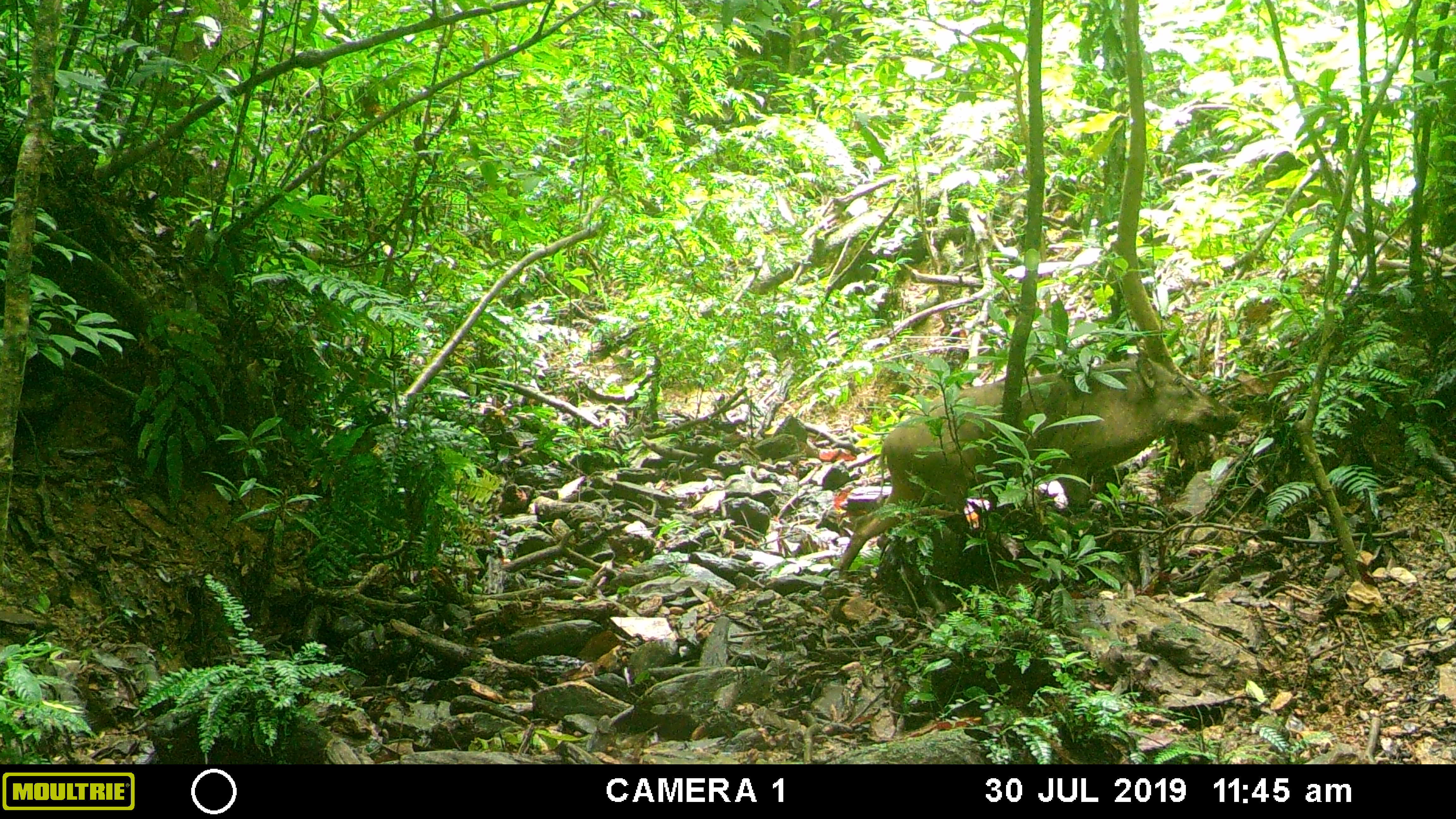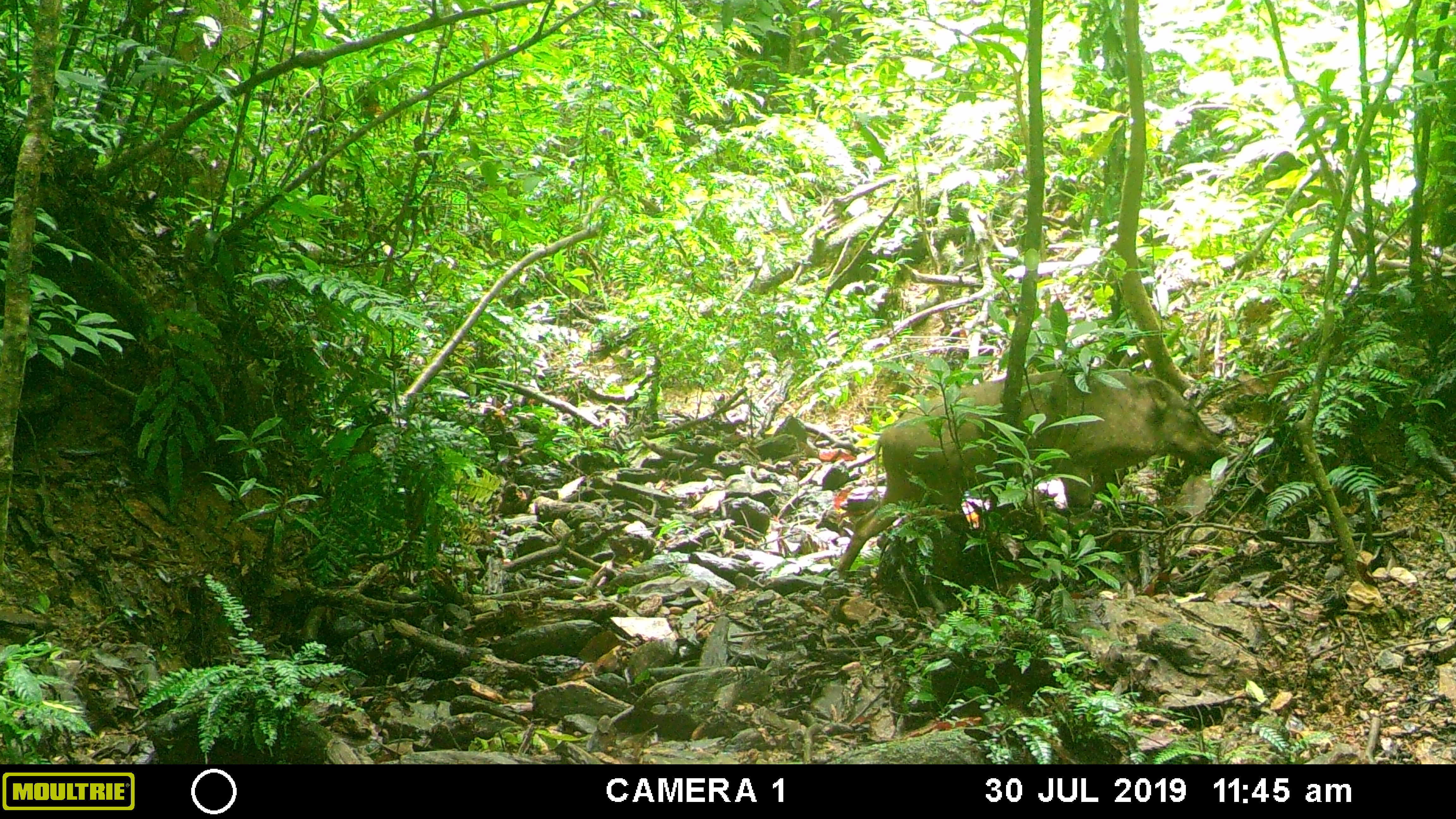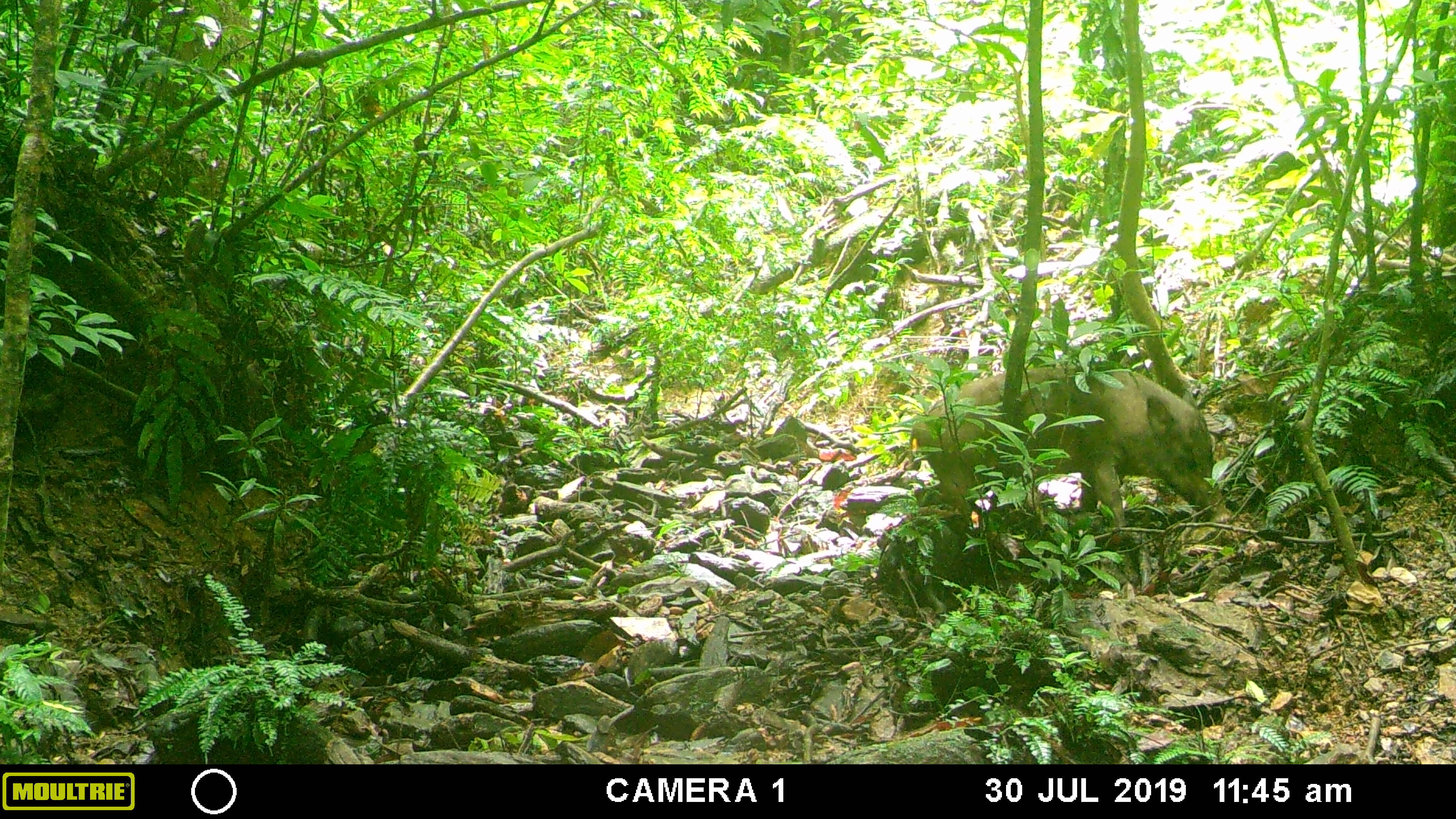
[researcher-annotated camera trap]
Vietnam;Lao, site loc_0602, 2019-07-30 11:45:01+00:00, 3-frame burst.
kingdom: Animalia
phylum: Chordata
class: Mammalia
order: Artiodactyla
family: Suidae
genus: Sus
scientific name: Sus scrofa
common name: eurasian wild pig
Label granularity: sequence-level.